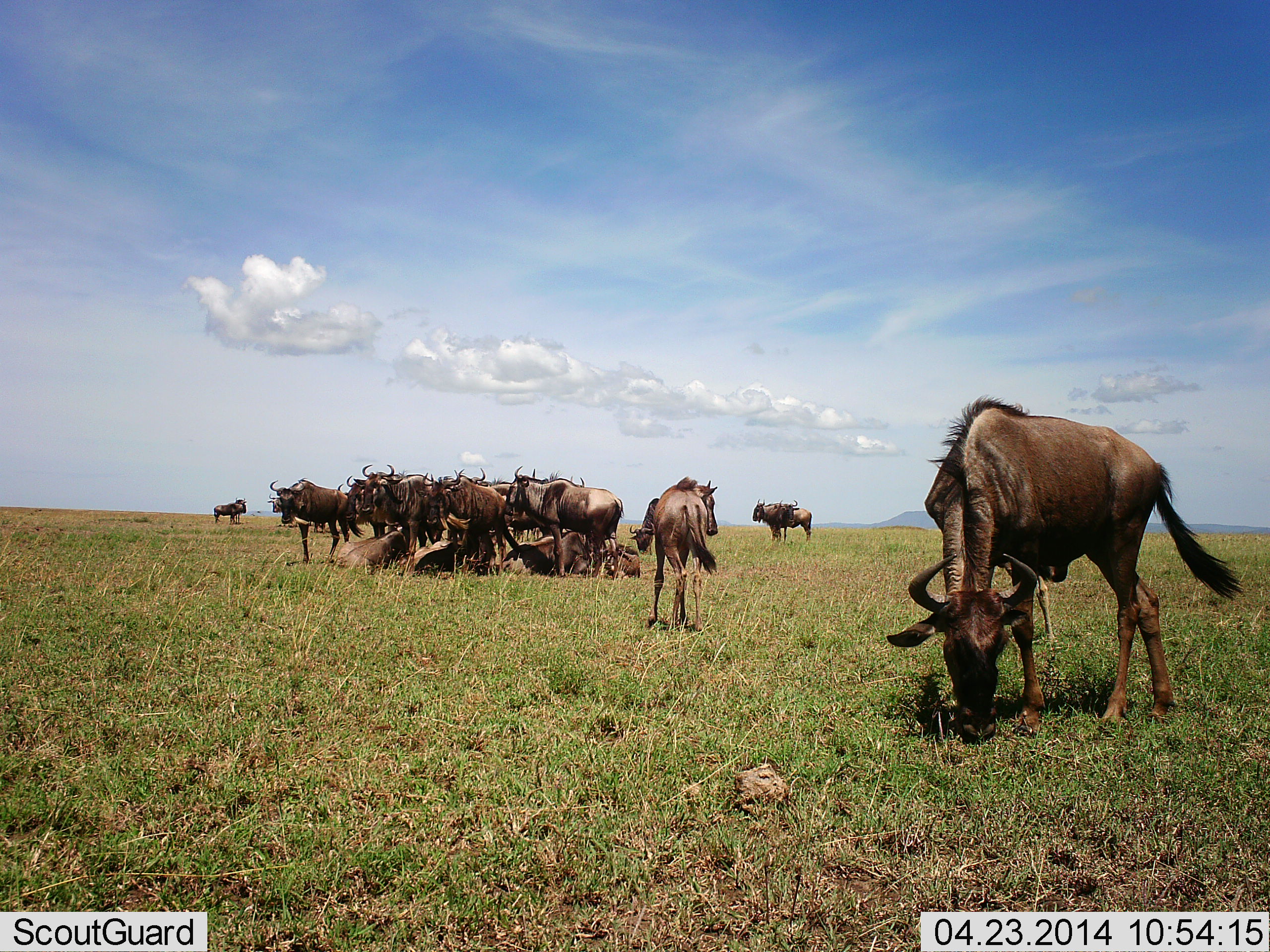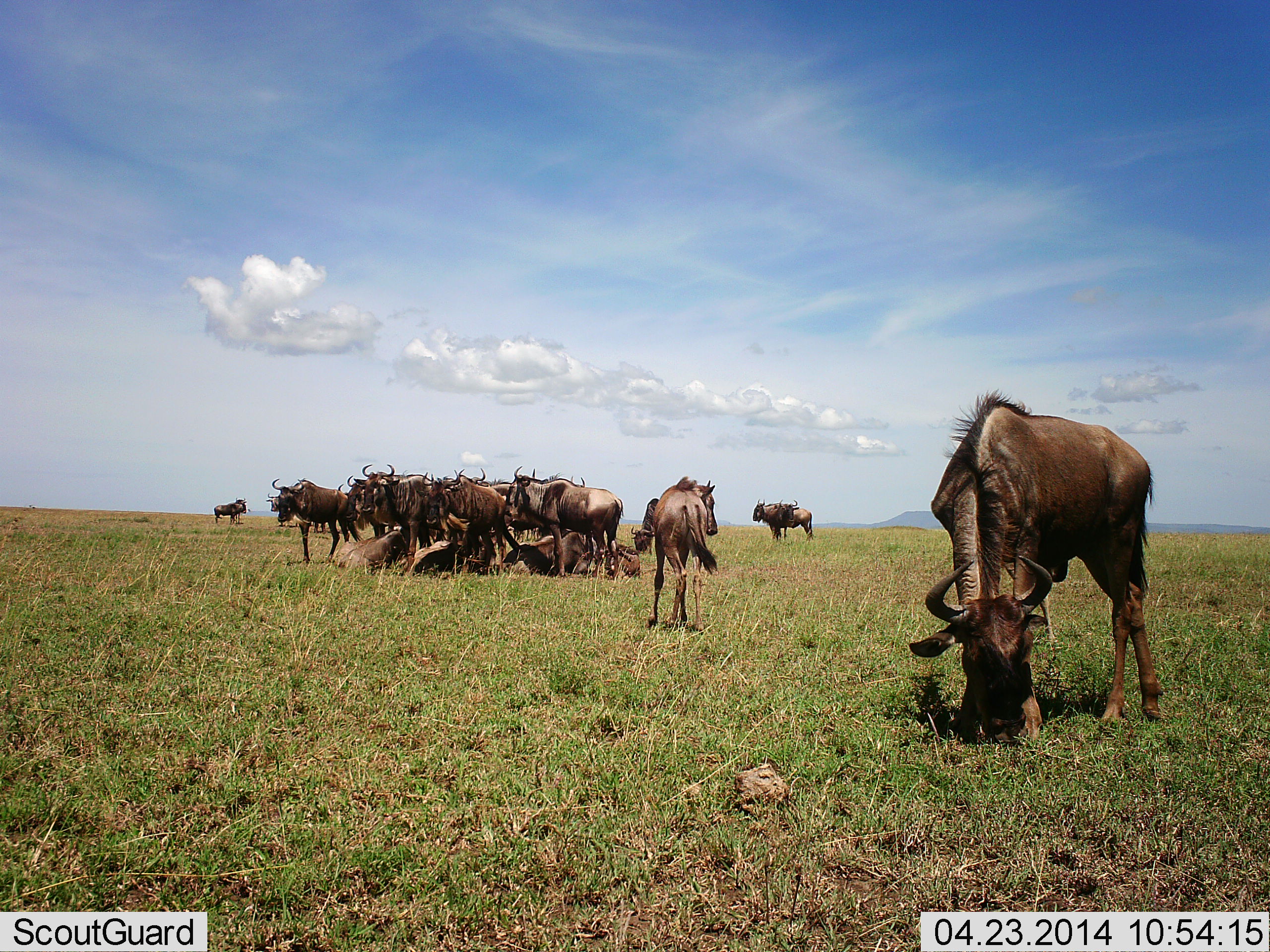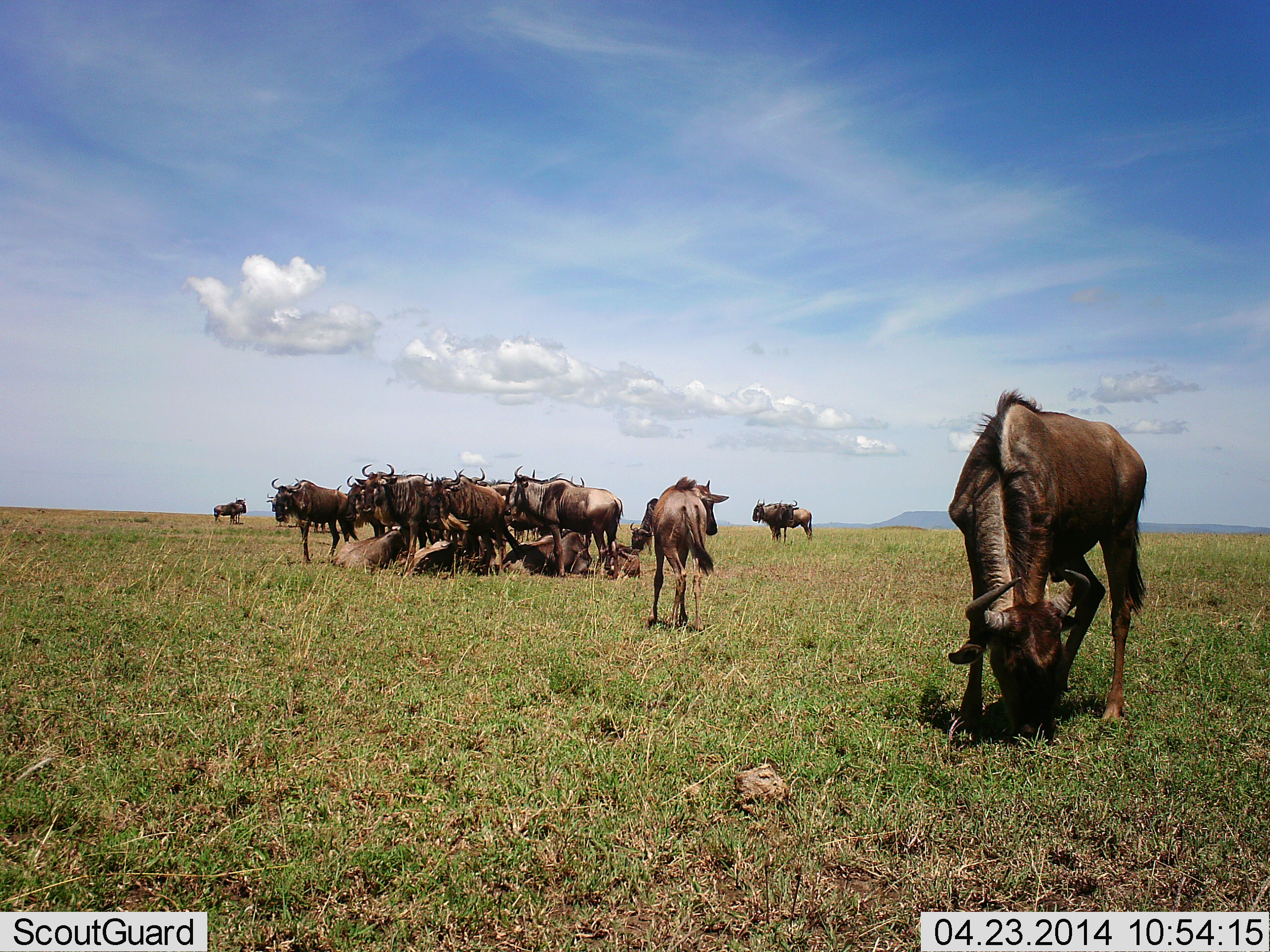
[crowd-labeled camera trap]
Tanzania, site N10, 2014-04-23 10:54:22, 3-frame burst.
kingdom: Animalia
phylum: Chordata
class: Mammalia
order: Artiodactyla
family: Bovidae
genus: Connochaetes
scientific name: Connochaetes taurinus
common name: blue wildebeest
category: wildebeest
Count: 11-50.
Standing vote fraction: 80%.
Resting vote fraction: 100%.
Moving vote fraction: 10%.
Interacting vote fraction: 10%.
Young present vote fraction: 0%.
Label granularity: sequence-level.